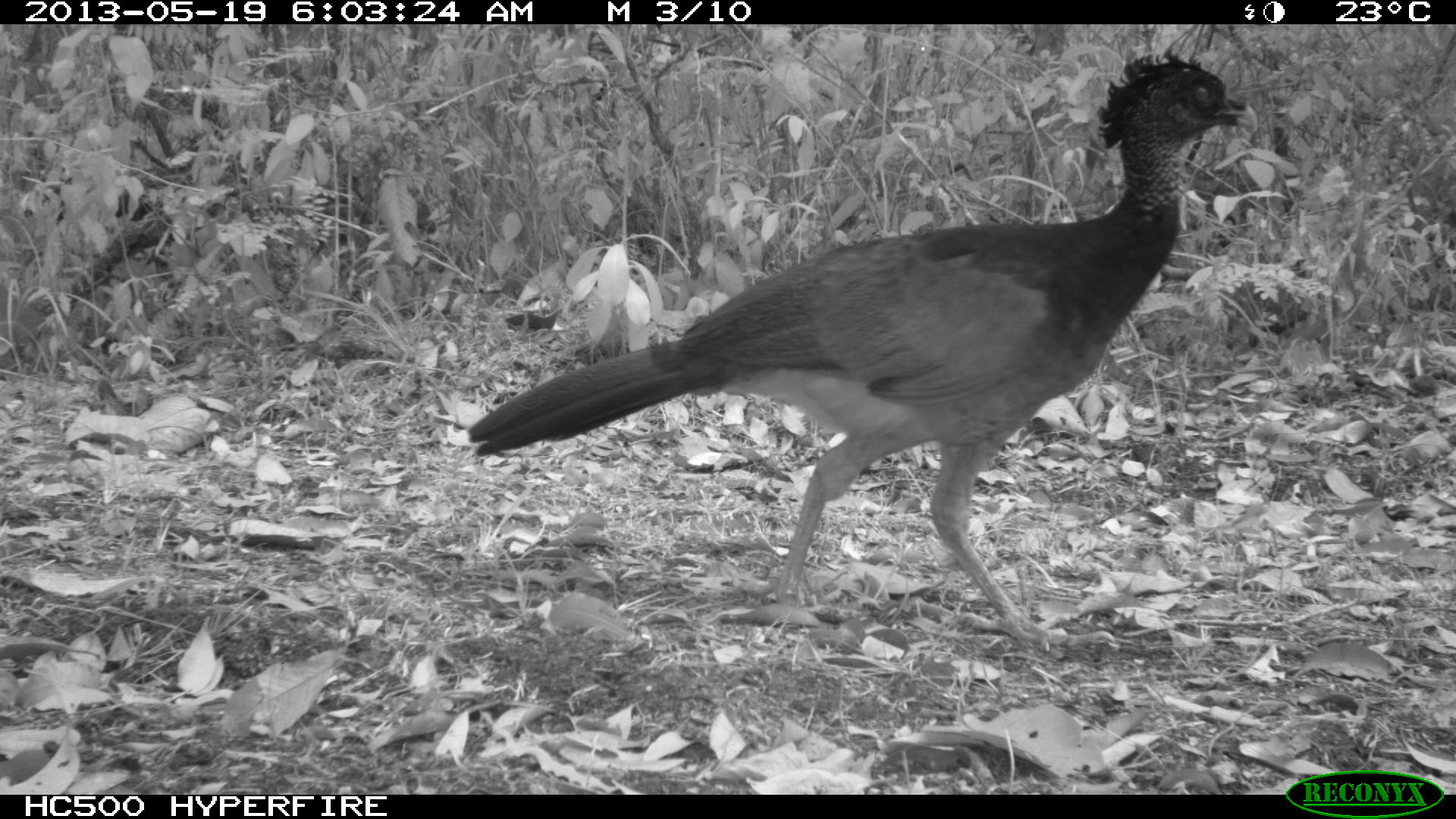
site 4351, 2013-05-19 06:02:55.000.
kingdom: Animalia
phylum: Chordata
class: Aves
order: Galliformes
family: Cracidae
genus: Crax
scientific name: Crax rubra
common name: great curassow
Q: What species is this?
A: Crax rubra (great curassow).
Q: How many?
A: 2.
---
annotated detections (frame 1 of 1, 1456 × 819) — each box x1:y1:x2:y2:
crax rubra: 460:48:1260:654